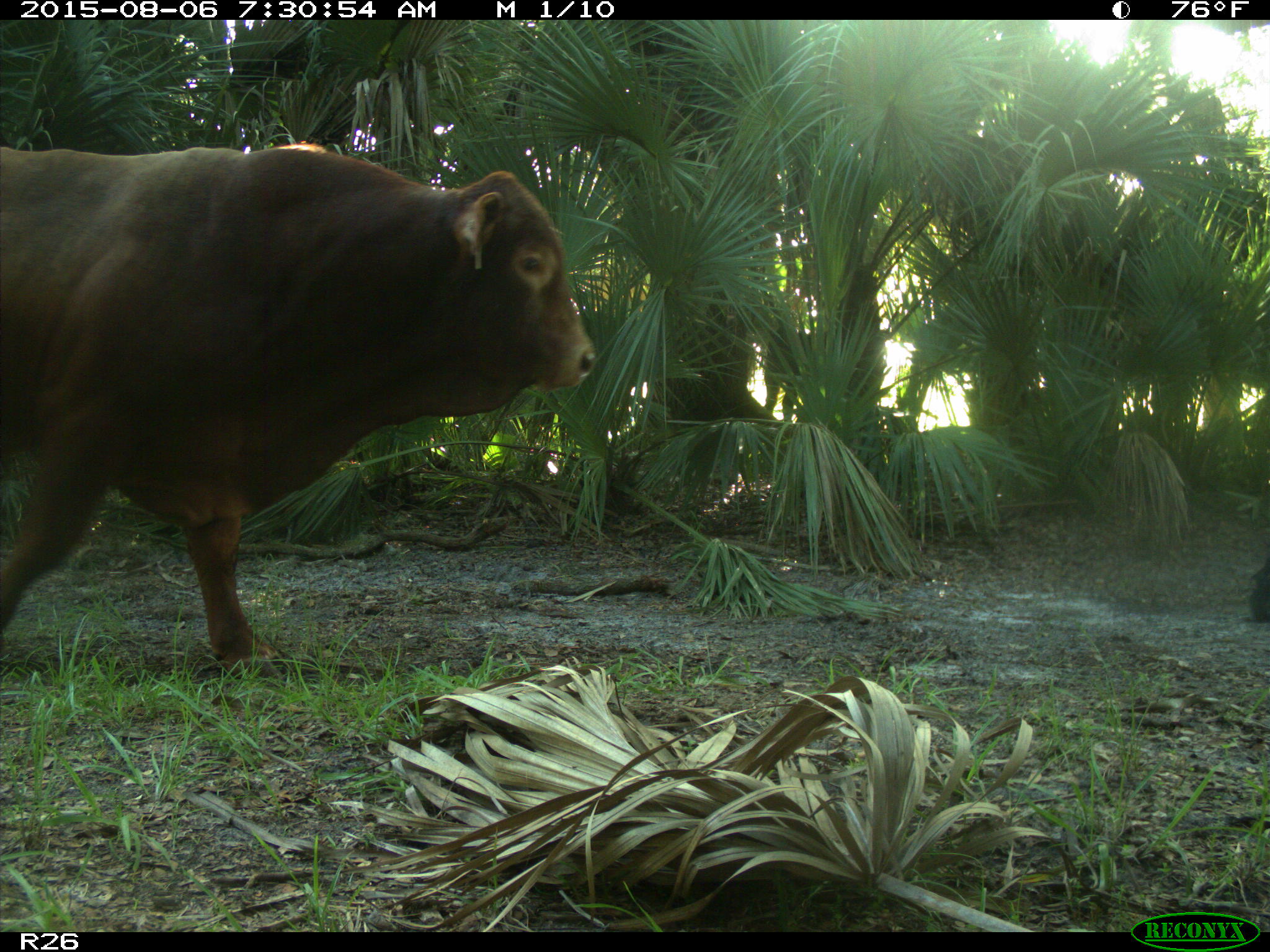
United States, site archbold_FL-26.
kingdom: Animalia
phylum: Chordata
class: Mammalia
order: Artiodactyla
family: Bovidae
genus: Bos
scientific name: Bos taurus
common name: domestic cow